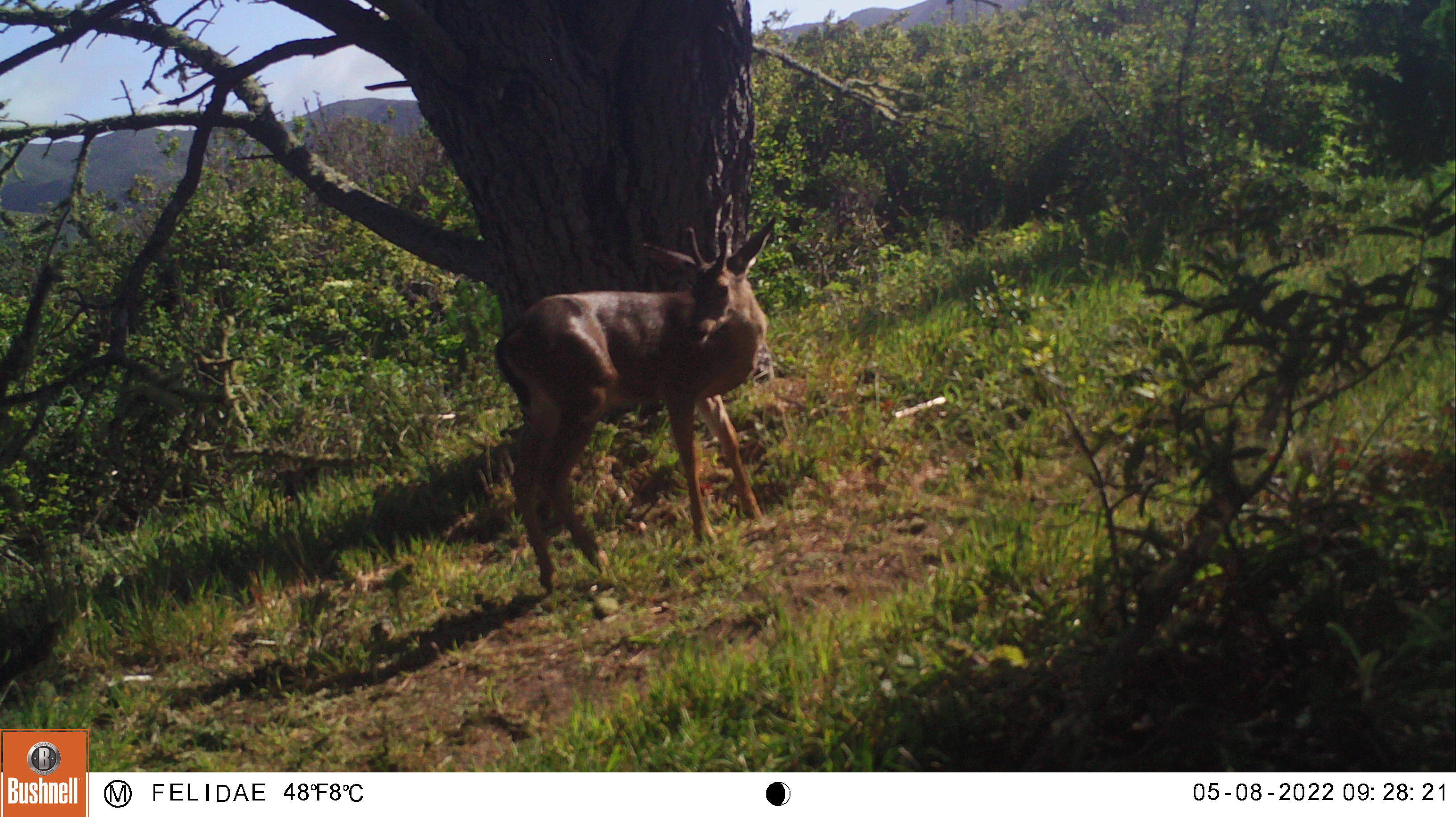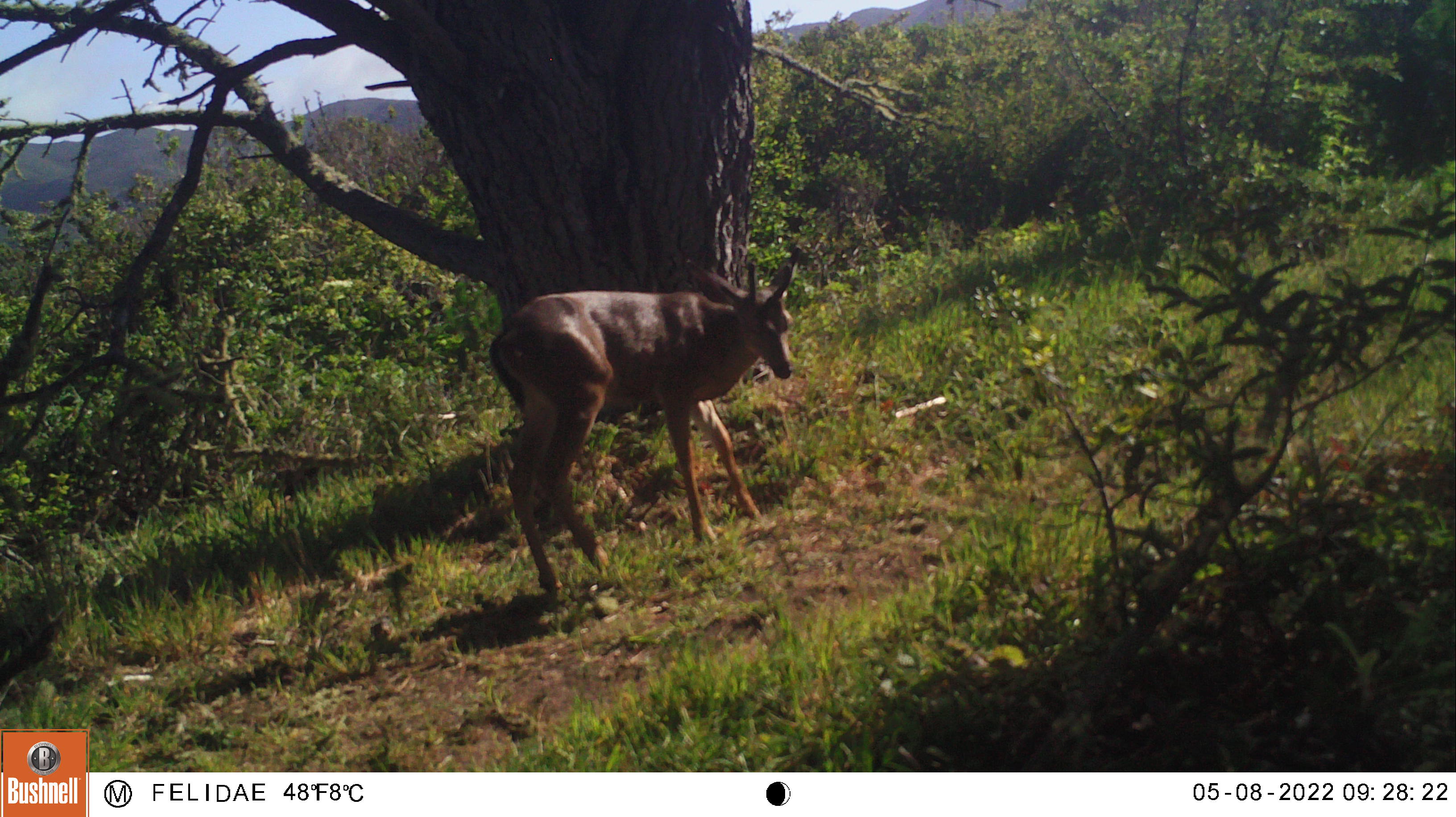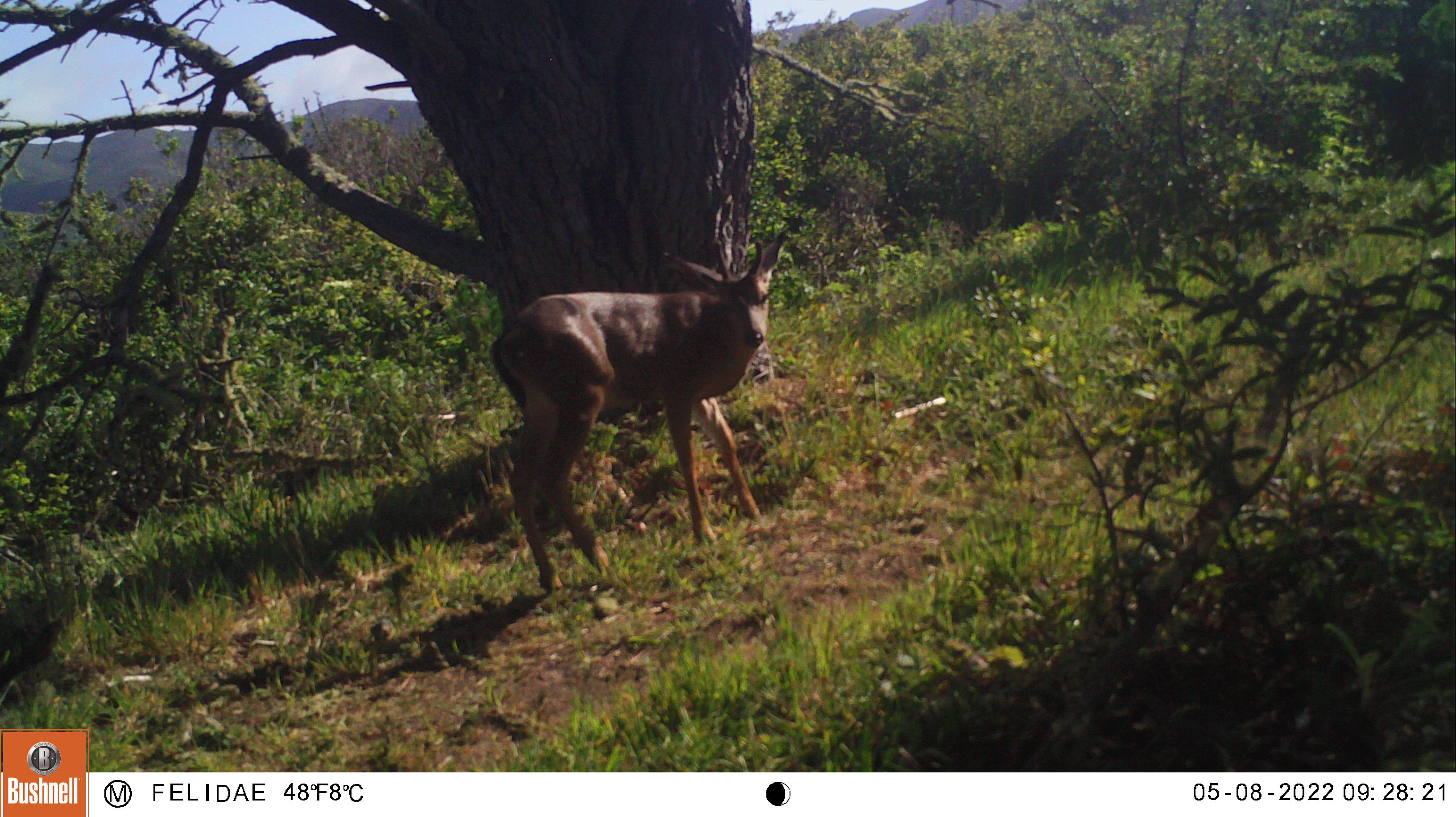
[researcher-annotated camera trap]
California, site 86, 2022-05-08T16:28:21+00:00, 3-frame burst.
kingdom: Animalia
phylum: Chordata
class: Mammalia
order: Artiodactyla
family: Cervidae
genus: Odocoileus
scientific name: Odocoileus hemionus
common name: mule deer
Mule deer (Odocoileus hemionus).